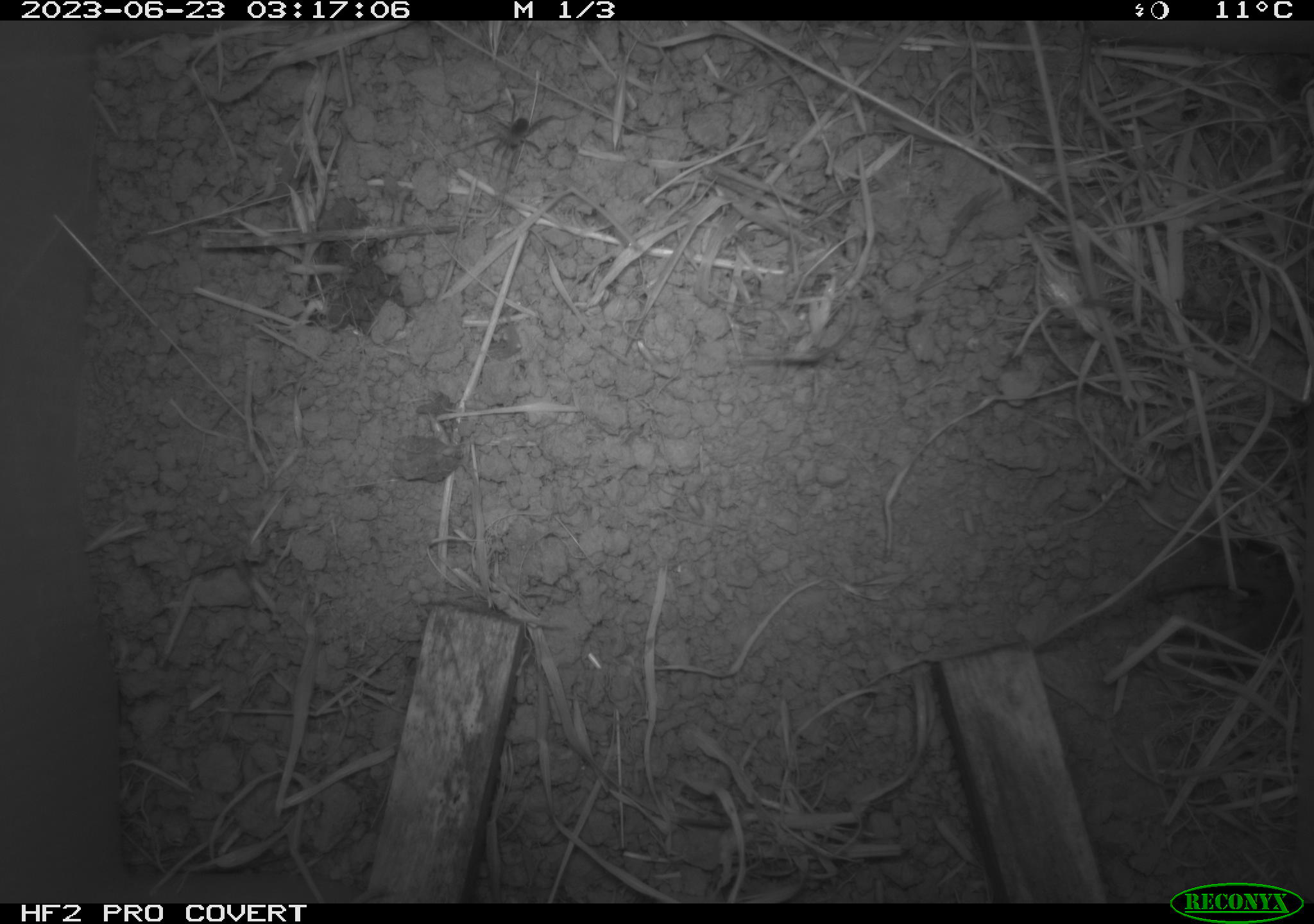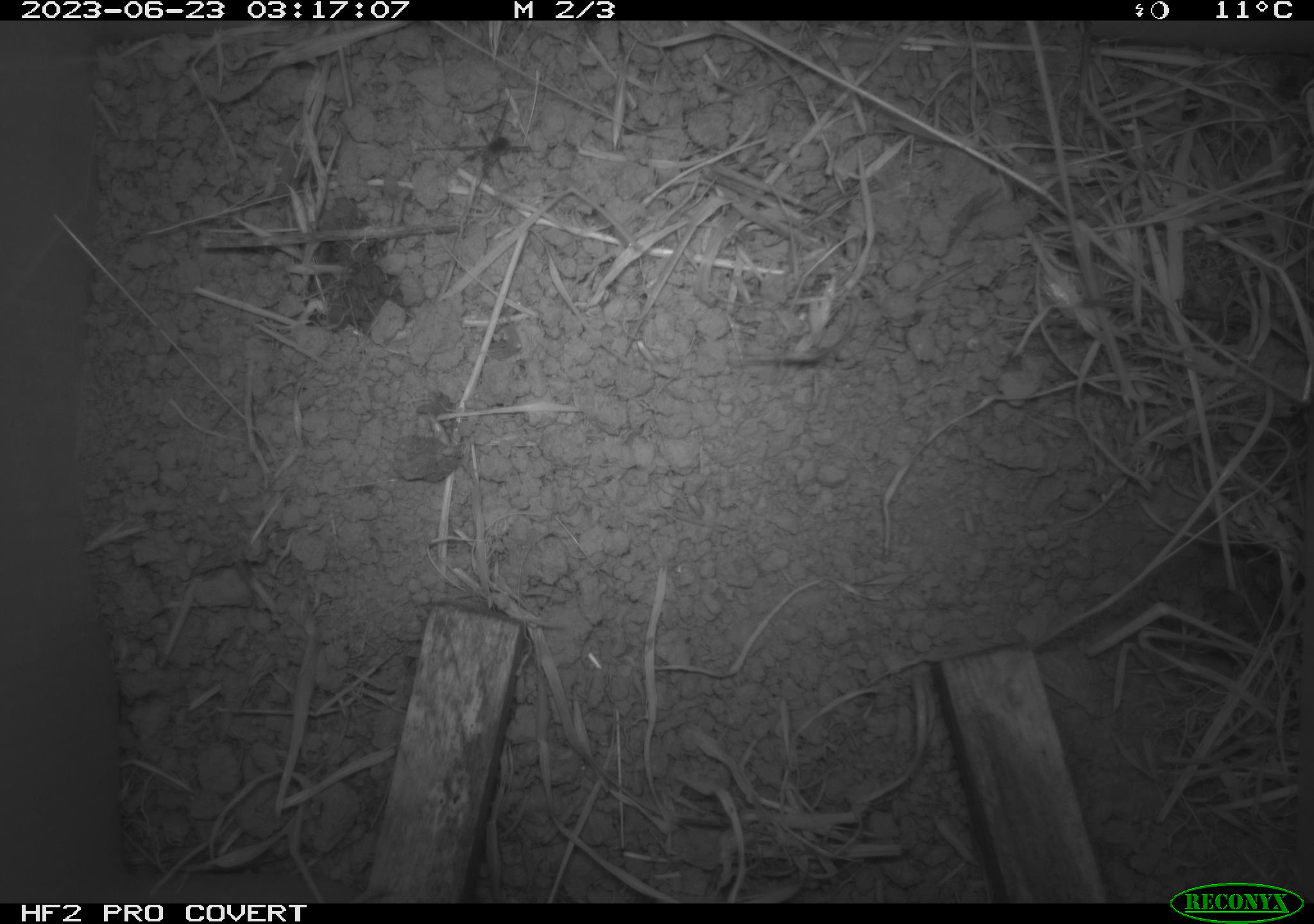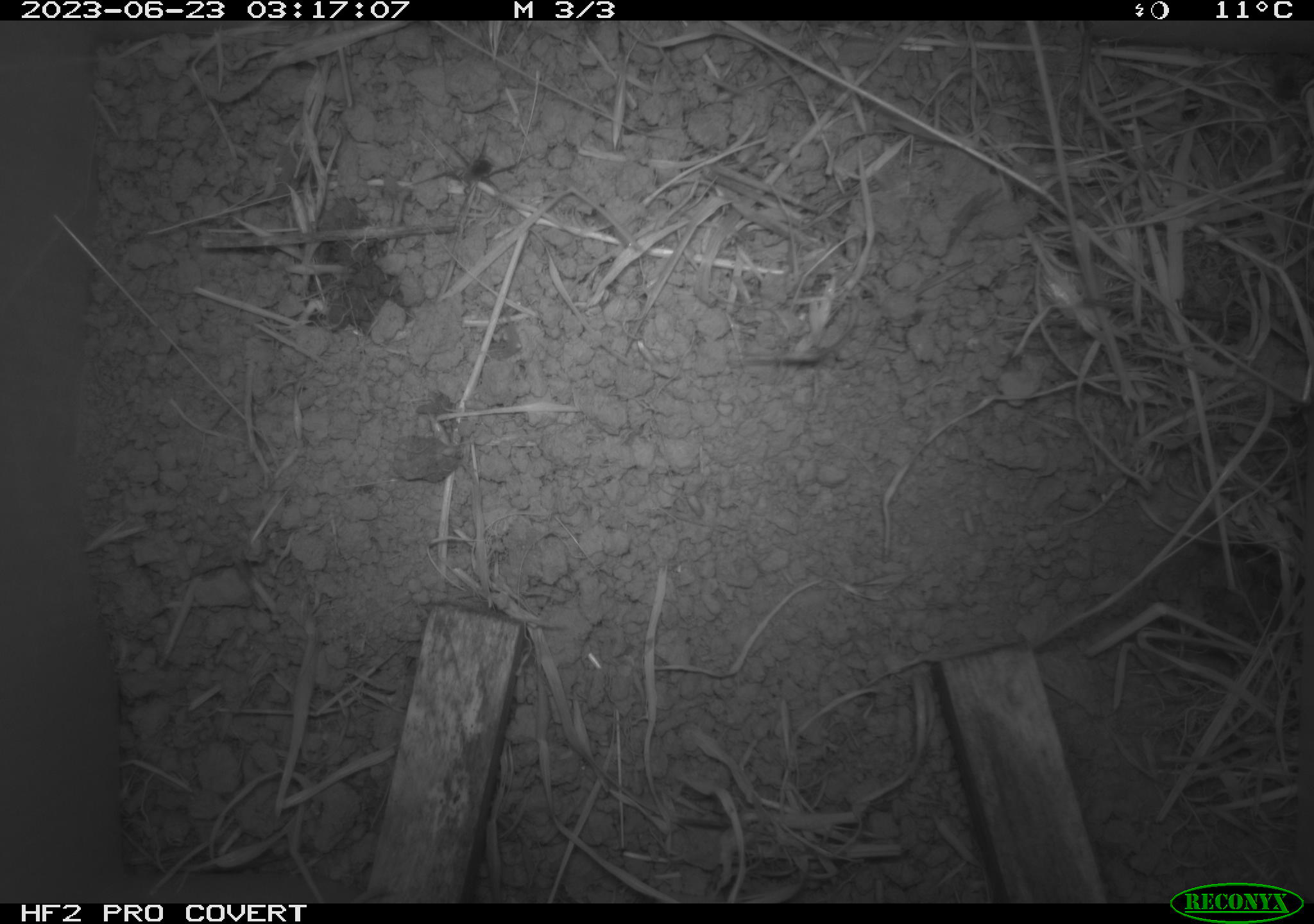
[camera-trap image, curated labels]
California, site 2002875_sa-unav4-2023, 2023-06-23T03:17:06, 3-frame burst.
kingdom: Animalia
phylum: Chordata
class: Mammalia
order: Rodentia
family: Cricetidae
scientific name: Arvicolinae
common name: voles, lemmings, and muskrats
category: arvicolinae subfamily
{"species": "arvicolinae subfamily (voles, lemmings, and muskrats) (Arvicolinae)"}